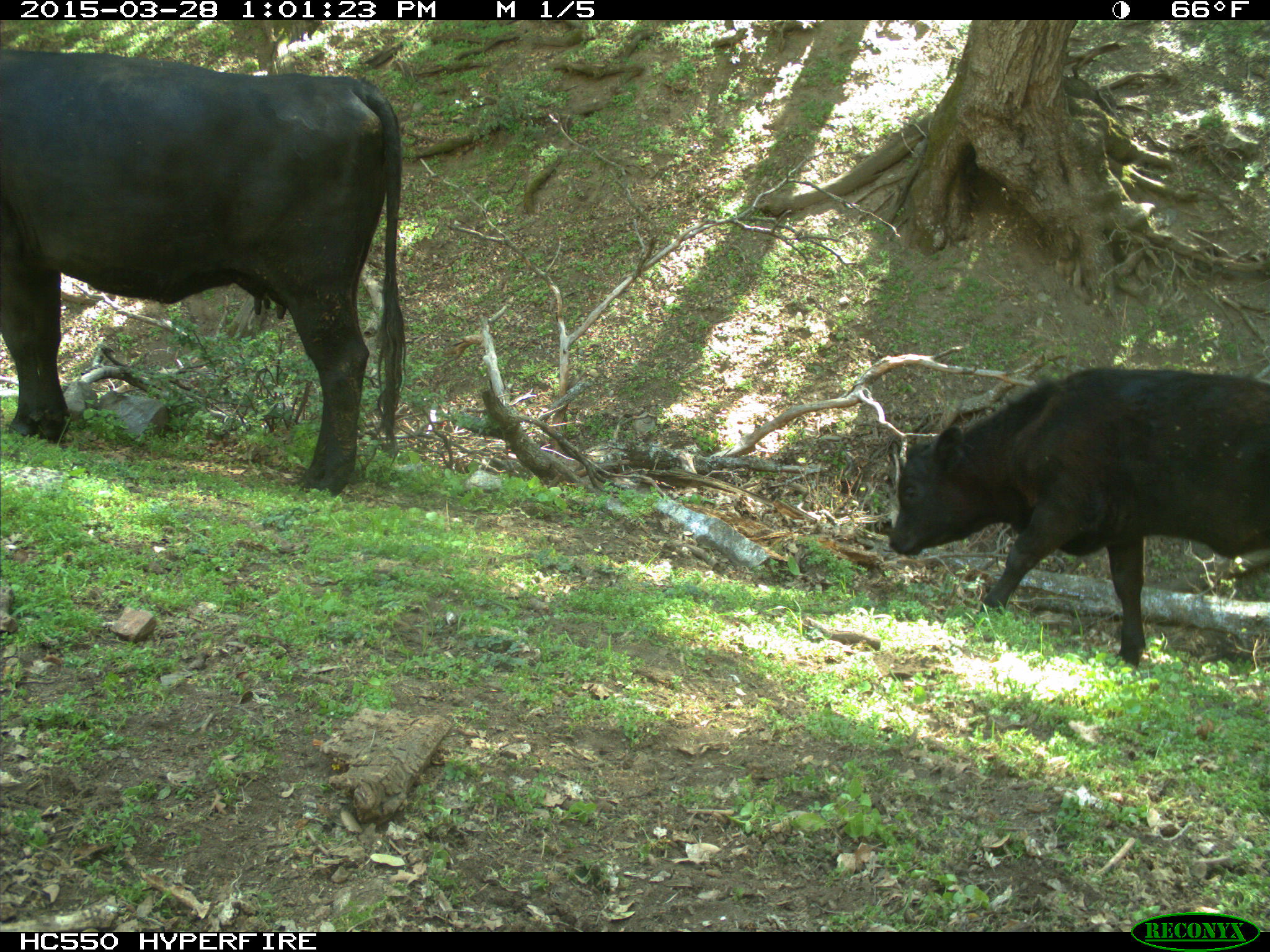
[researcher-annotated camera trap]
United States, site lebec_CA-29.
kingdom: Animalia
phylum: Chordata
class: Mammalia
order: Artiodactyla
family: Bovidae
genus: Bos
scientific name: Bos taurus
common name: domestic cow